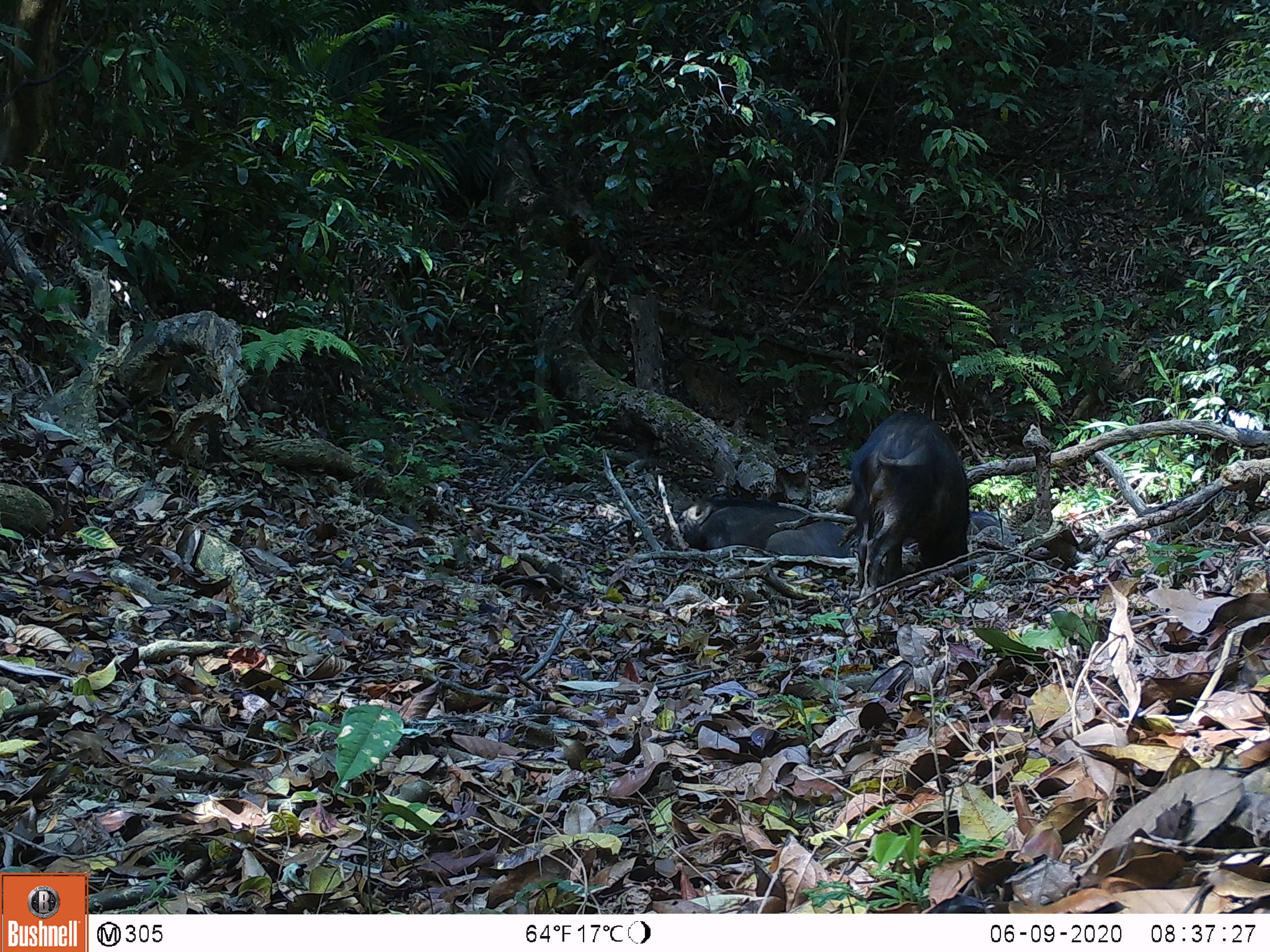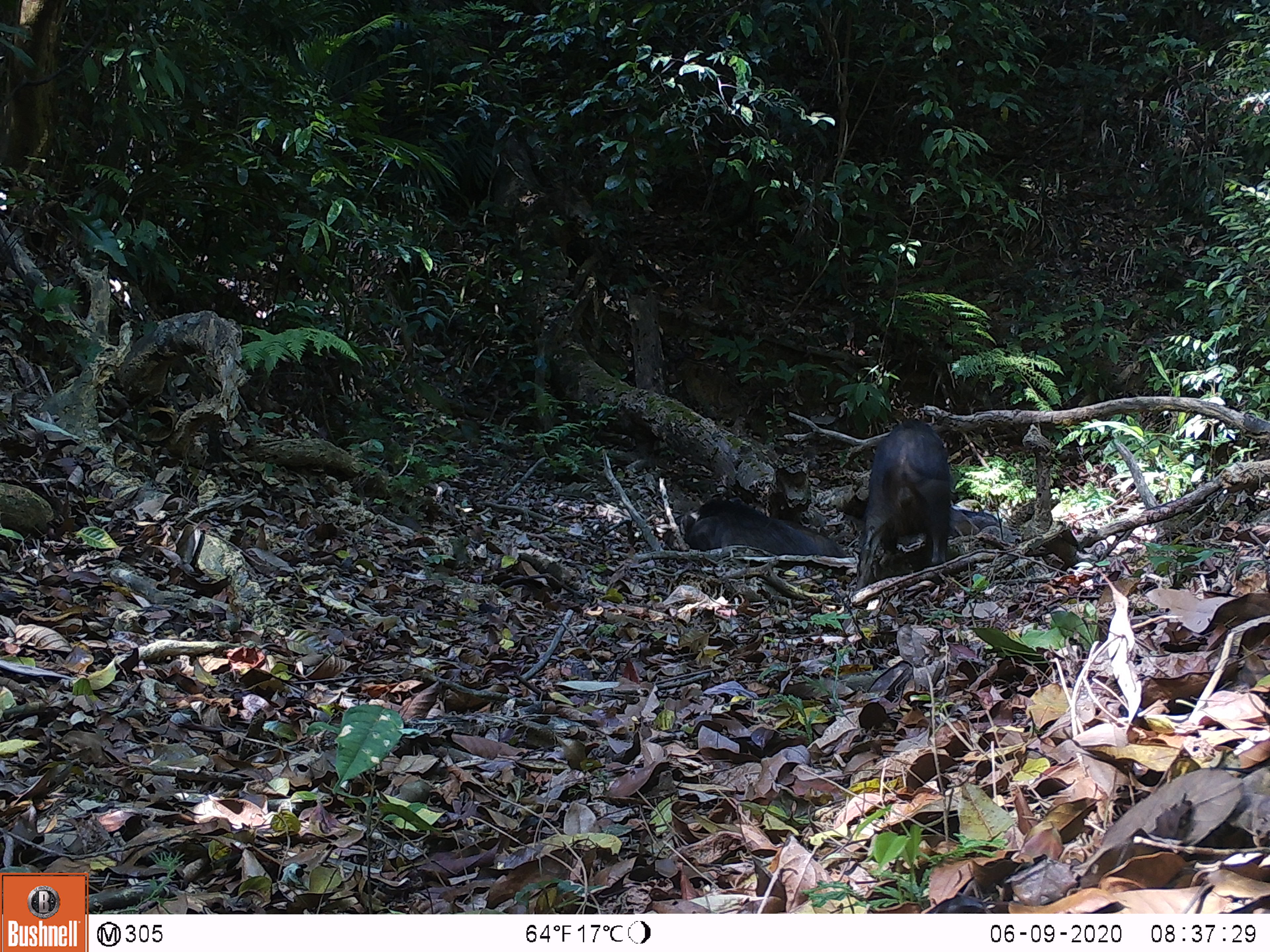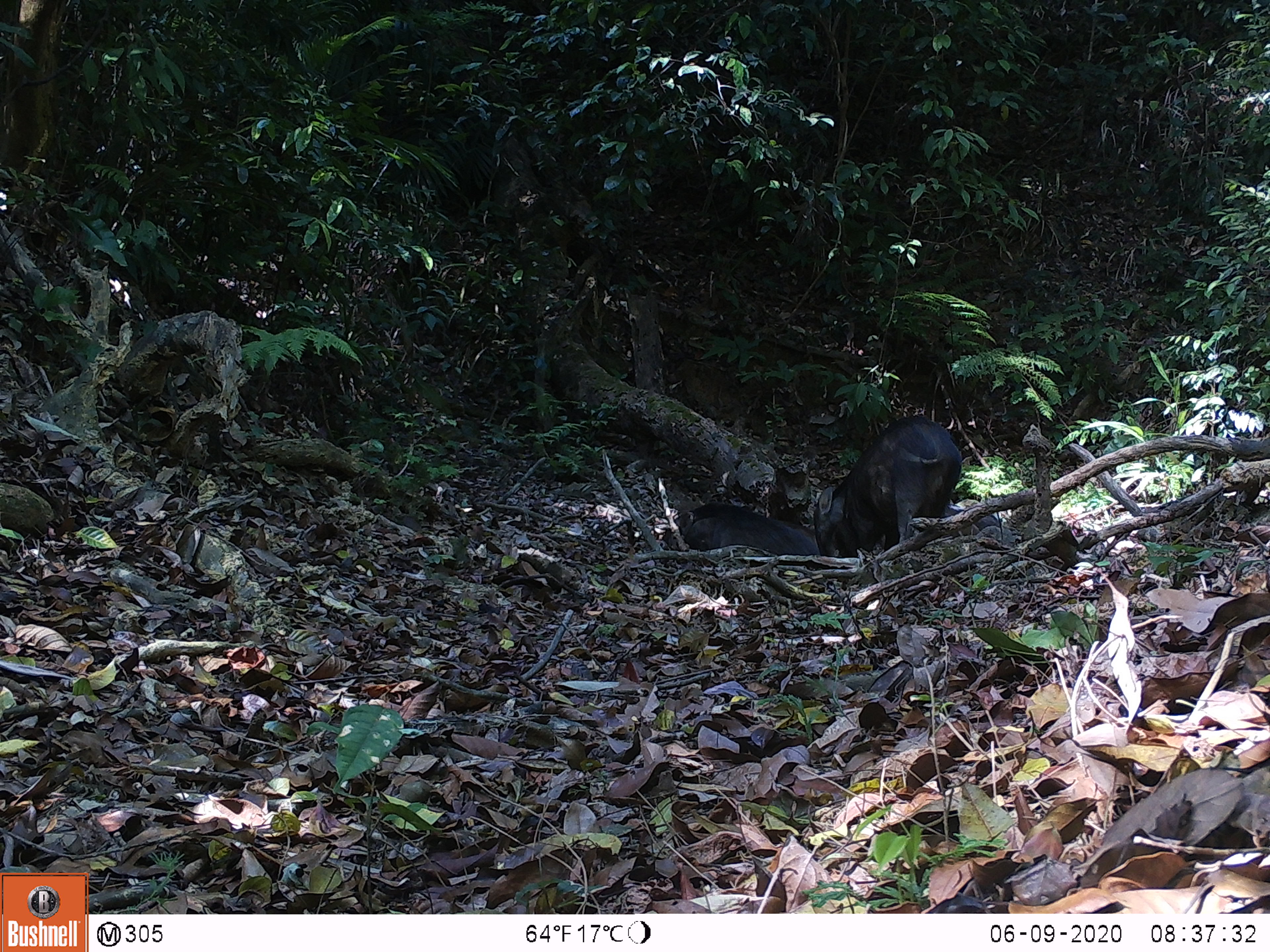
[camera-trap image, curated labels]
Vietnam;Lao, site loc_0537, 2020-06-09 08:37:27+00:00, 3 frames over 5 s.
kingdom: Animalia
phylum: Chordata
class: Mammalia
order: Artiodactyla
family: Suidae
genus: Sus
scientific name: Sus scrofa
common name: eurasian wild pig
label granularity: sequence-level